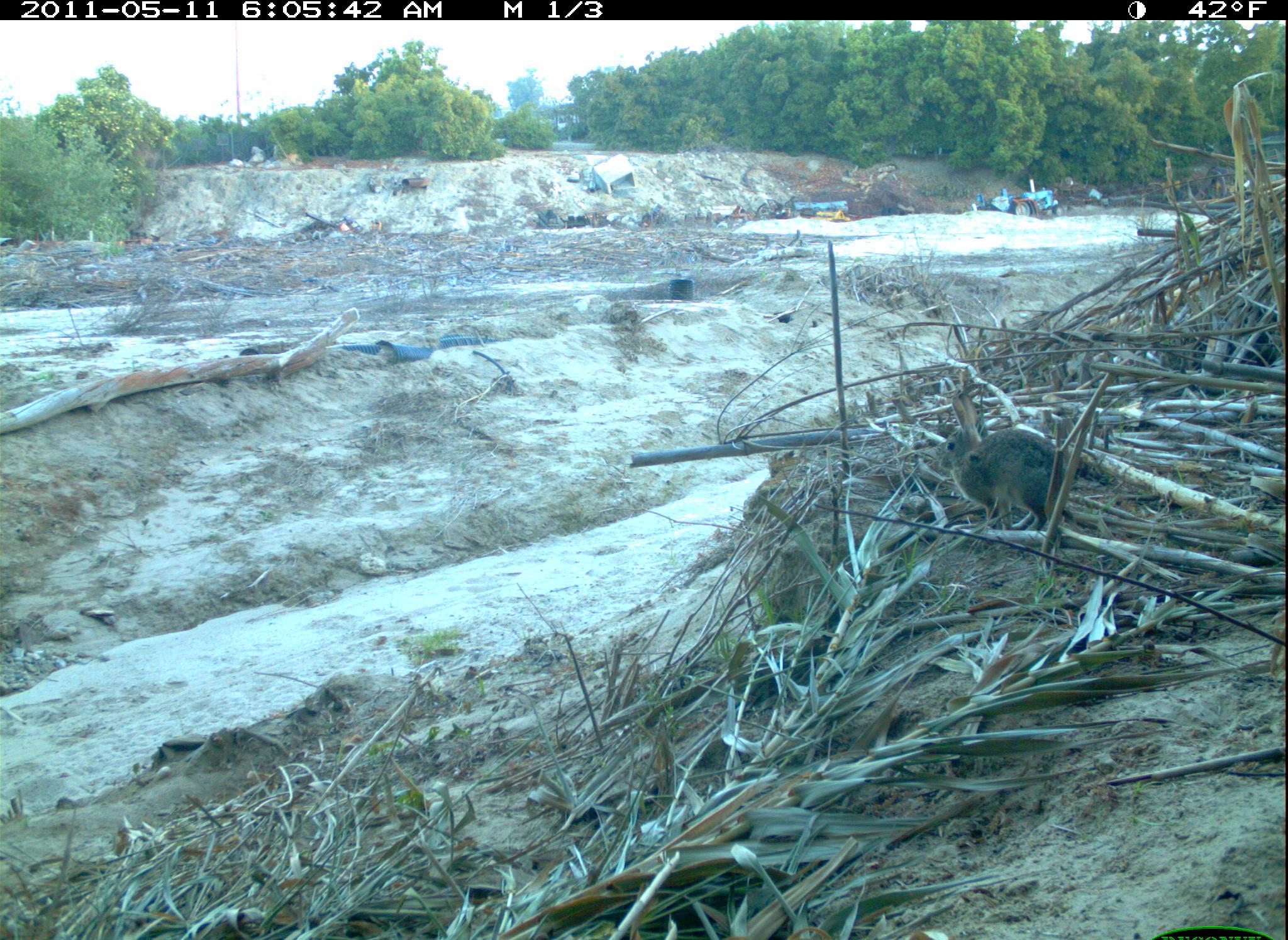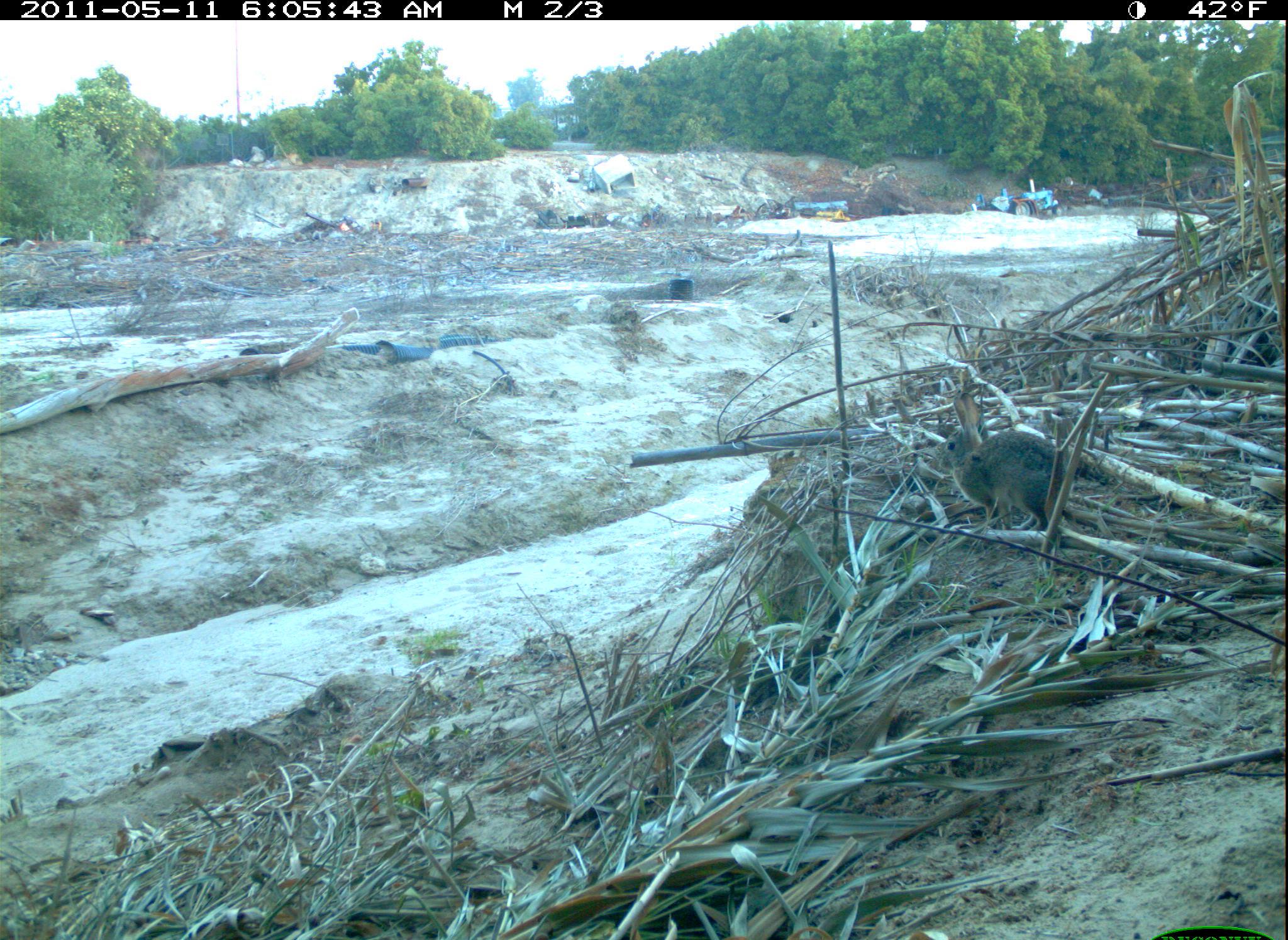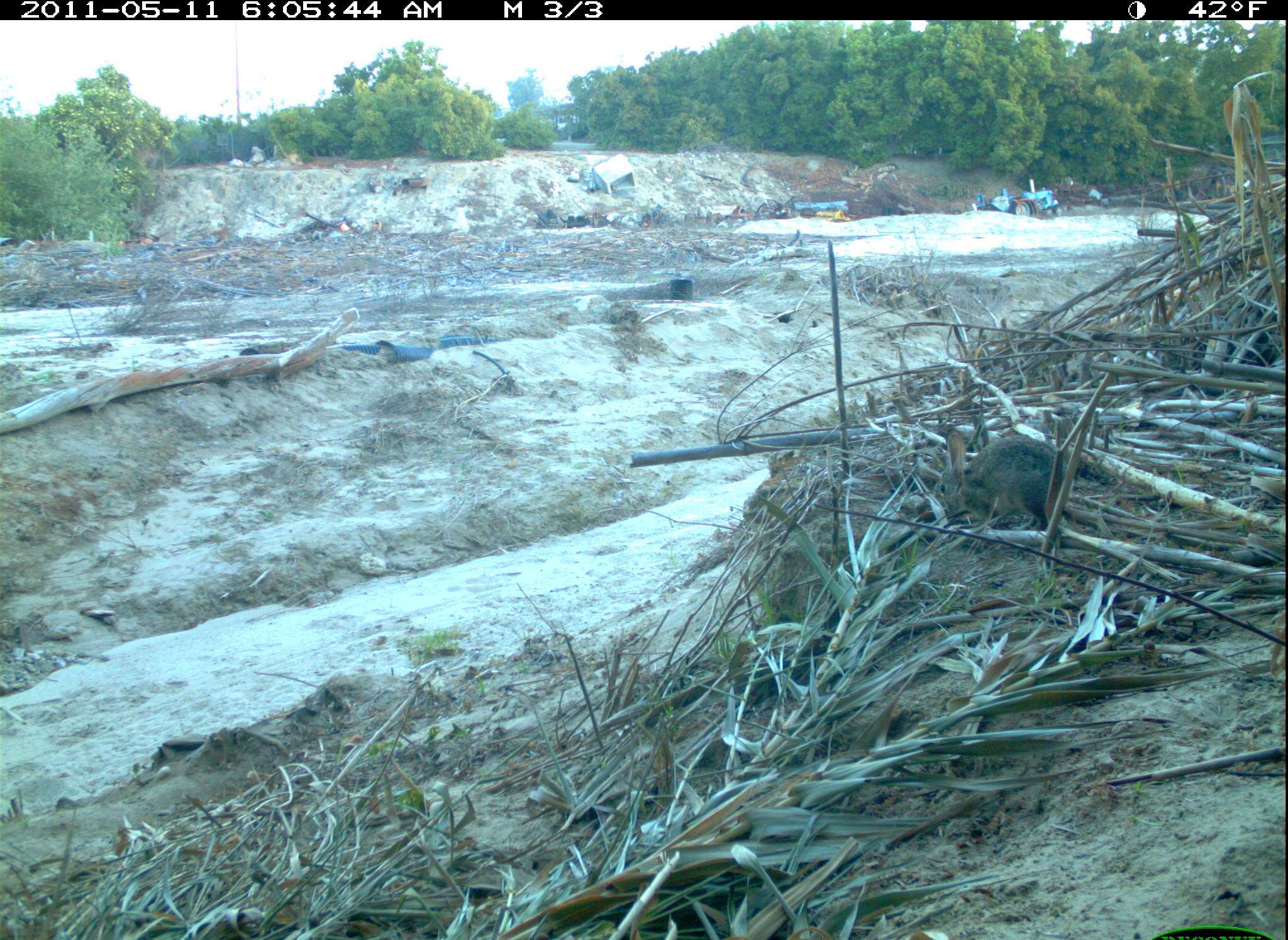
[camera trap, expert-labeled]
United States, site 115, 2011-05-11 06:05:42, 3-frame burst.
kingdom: Animalia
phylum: Chordata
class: Mammalia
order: Lagomorpha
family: Leporidae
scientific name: Leporidae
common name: rabbits and hares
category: rabbit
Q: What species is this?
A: Rabbit (rabbits and hares) (Leporidae).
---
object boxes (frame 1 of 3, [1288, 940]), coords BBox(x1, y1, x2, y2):
rabbit: BBox(927, 383, 1090, 541)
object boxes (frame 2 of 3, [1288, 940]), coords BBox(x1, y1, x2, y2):
rabbit: BBox(933, 391, 1075, 541)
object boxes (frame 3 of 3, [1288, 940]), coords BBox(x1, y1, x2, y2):
rabbit: BBox(927, 419, 1084, 540)